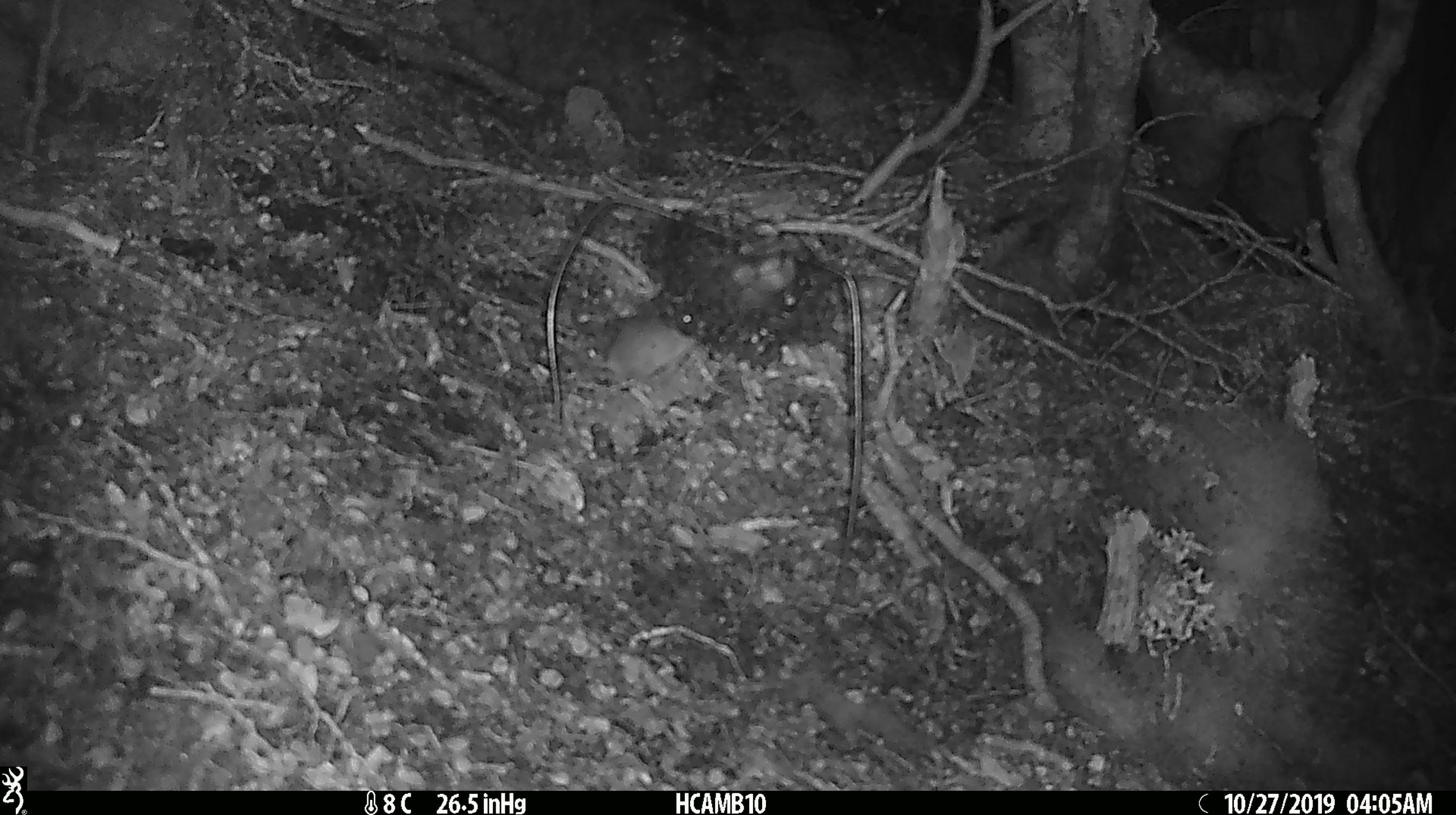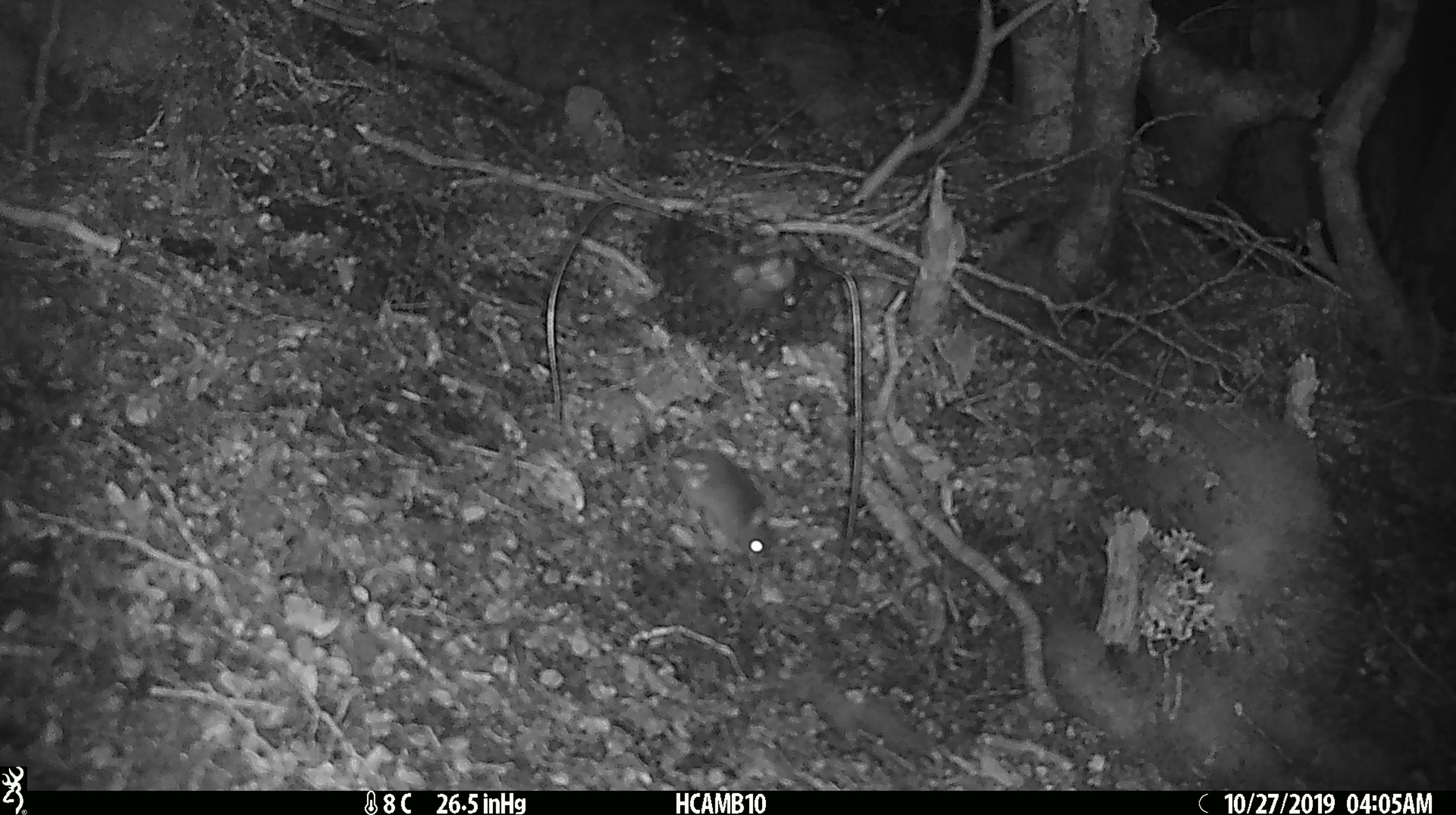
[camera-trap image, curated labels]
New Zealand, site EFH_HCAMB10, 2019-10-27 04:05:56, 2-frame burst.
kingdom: Animalia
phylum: Chordata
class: Mammalia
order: Rodentia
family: Muridae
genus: Mus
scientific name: Mus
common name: mouse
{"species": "mouse (Mus)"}